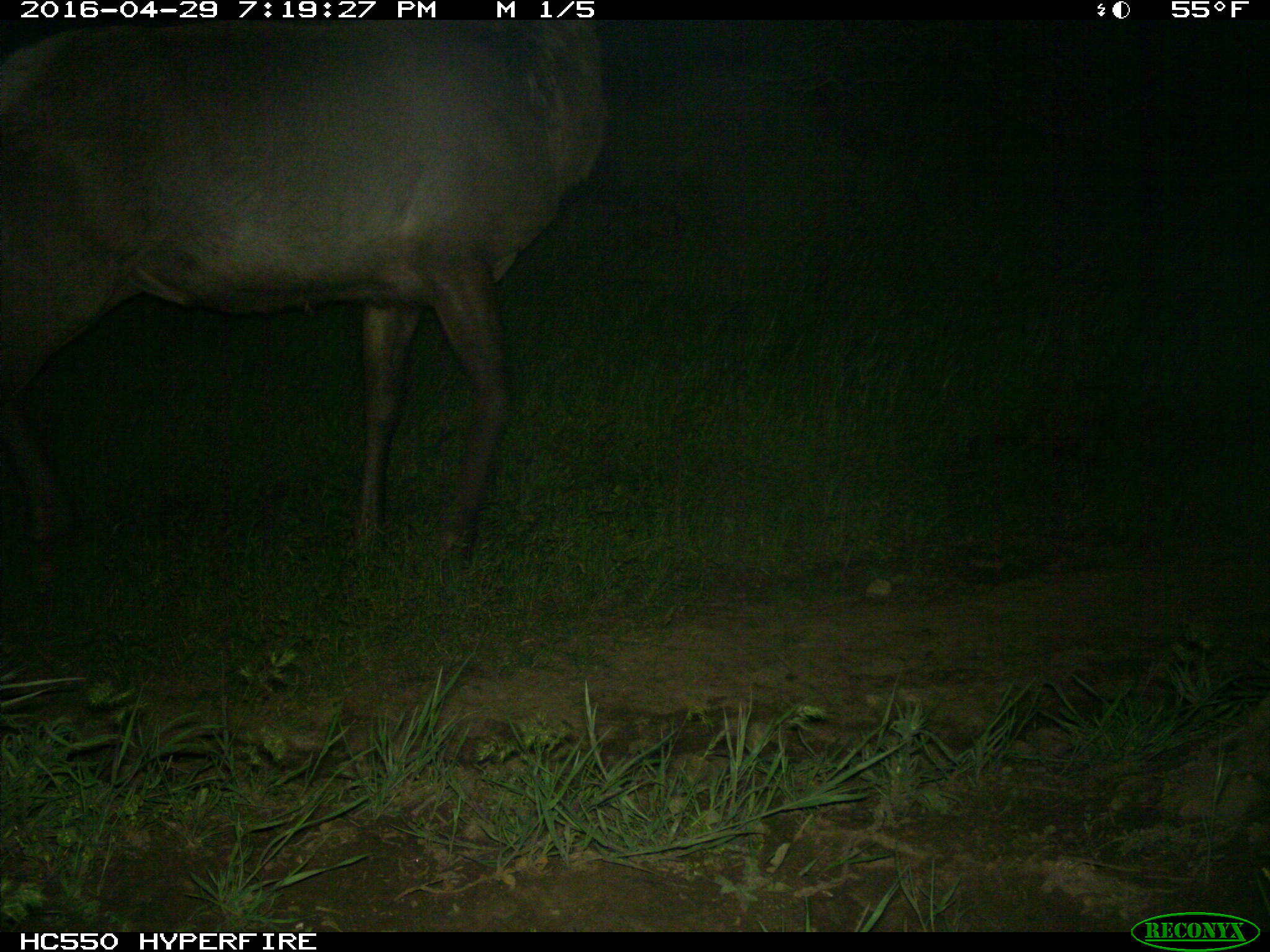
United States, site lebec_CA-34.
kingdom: Animalia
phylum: Chordata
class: Mammalia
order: Artiodactyla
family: Cervidae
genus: Cervus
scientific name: Cervus canadensis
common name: elk